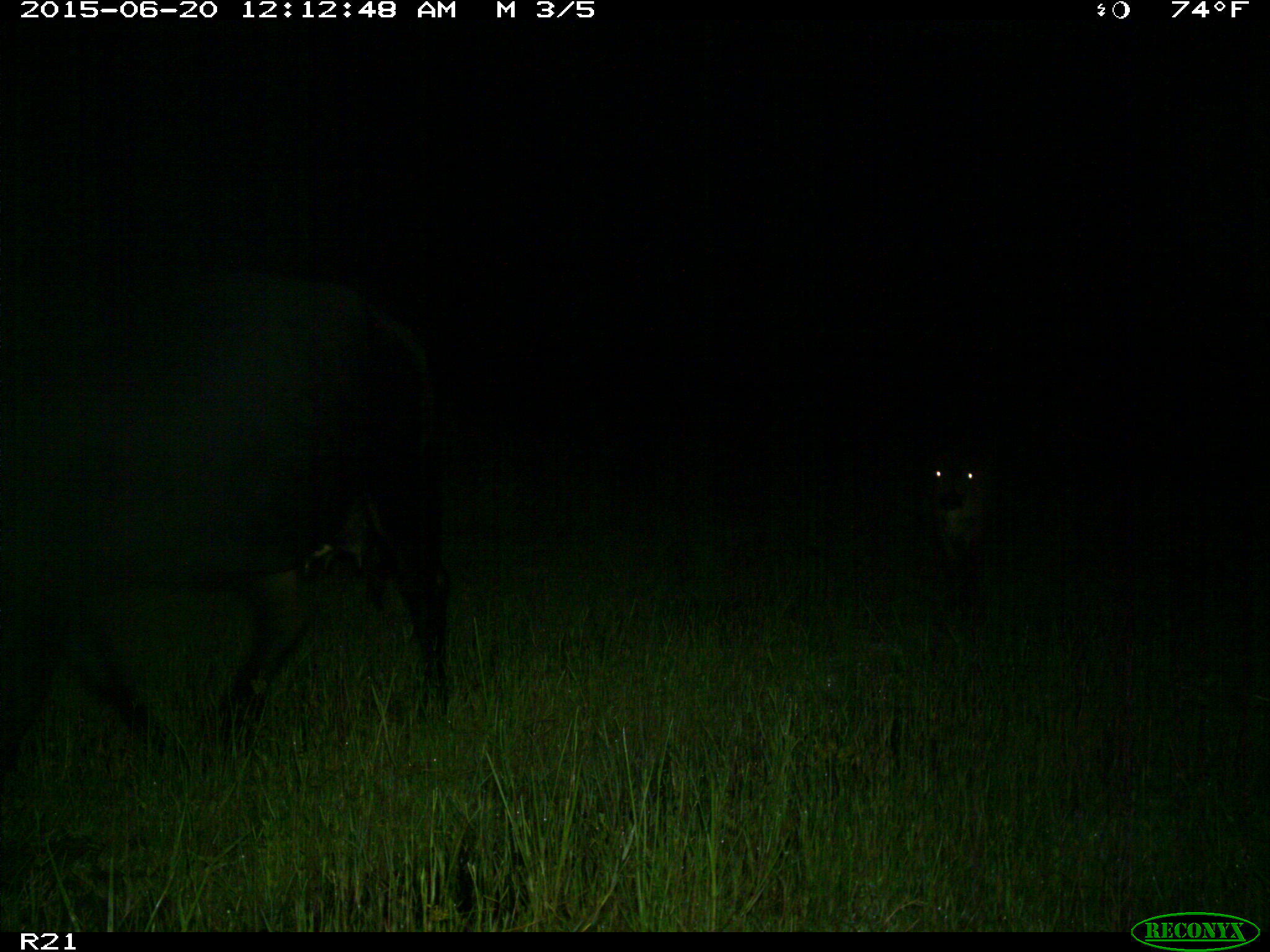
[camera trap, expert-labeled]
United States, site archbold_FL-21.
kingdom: Animalia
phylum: Chordata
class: Mammalia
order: Artiodactyla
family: Bovidae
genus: Bos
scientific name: Bos taurus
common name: domestic cow